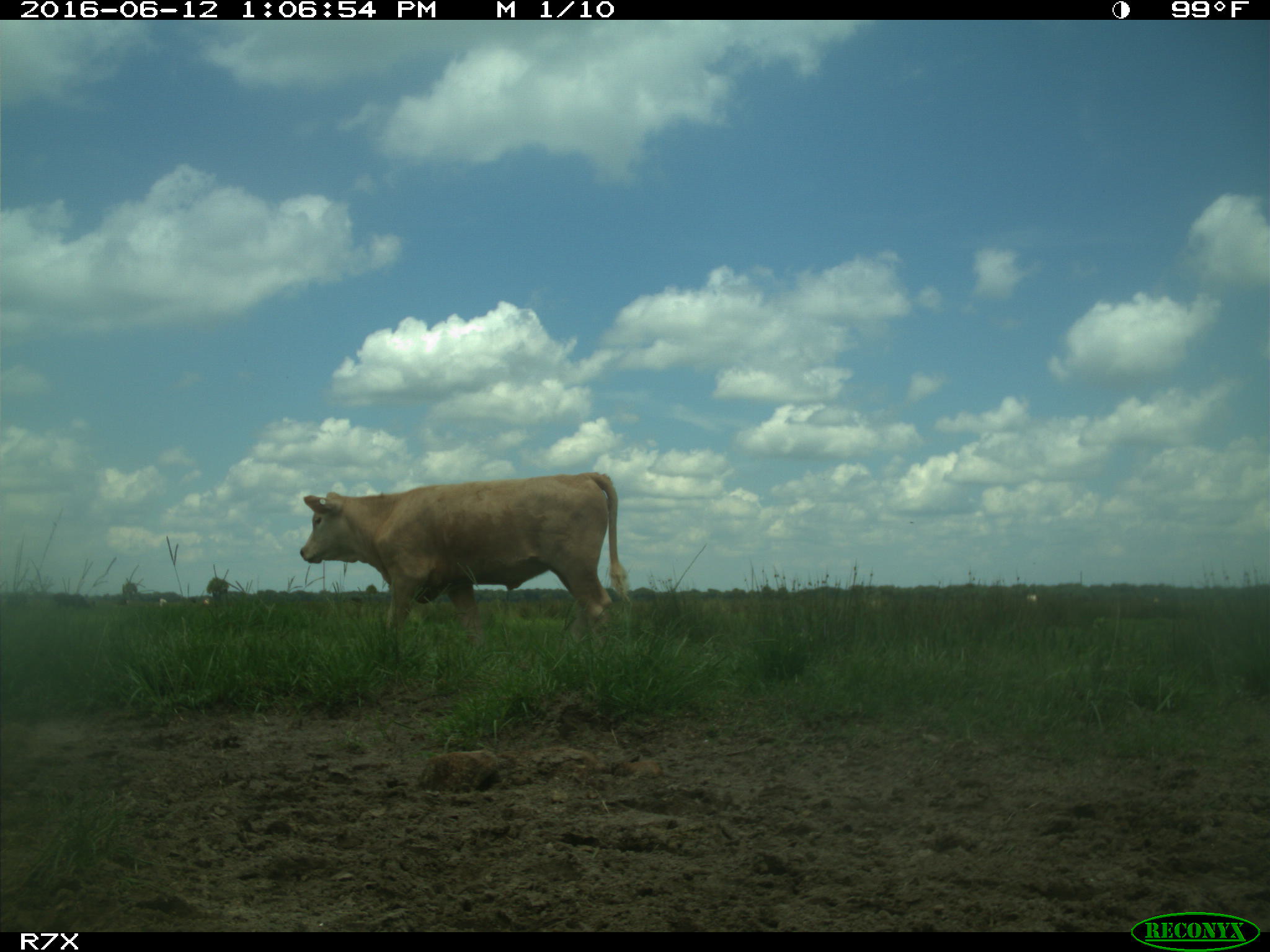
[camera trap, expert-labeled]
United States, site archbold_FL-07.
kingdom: Animalia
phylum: Chordata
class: Mammalia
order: Artiodactyla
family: Bovidae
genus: Bos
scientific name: Bos taurus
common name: domestic cow